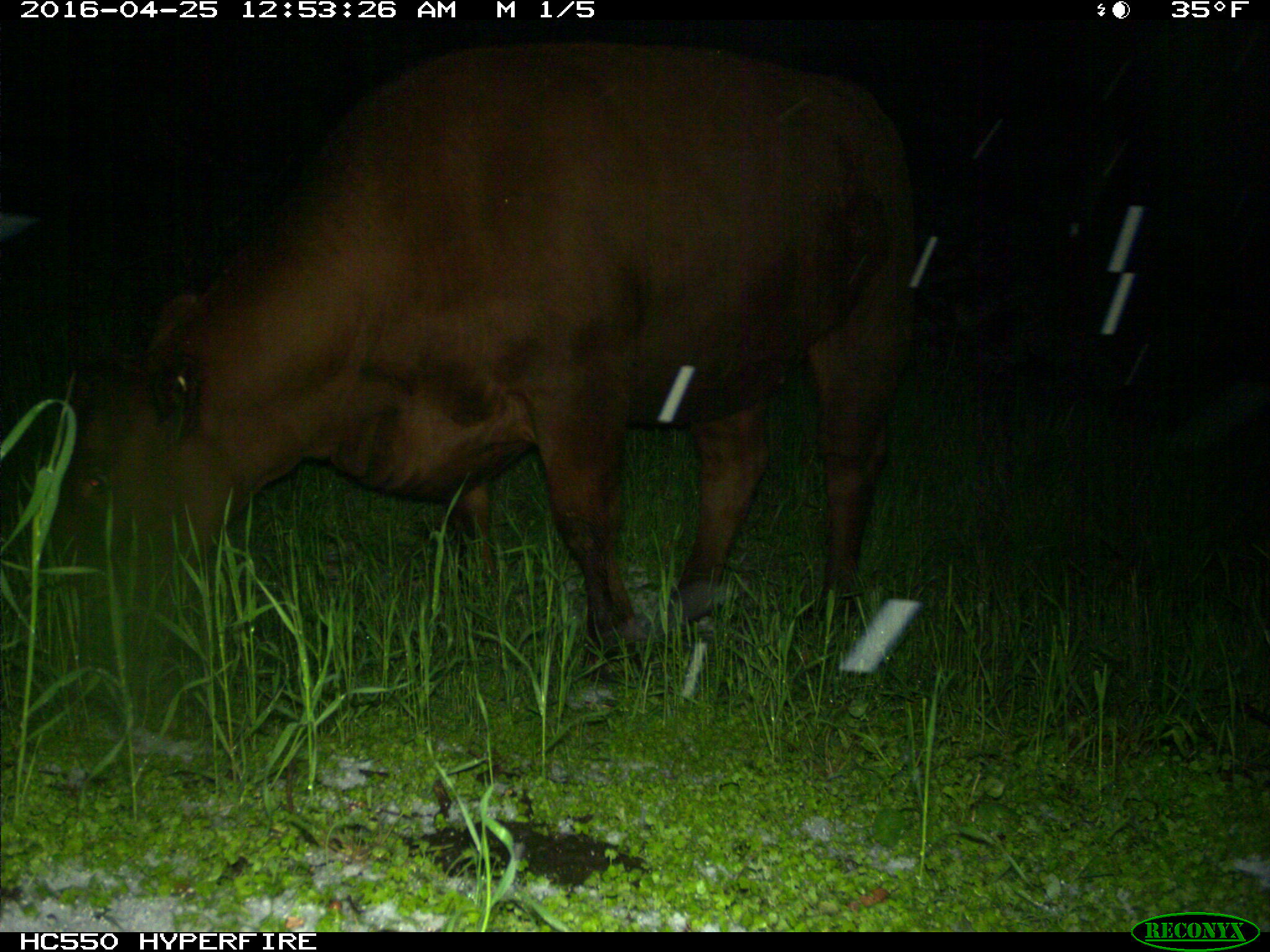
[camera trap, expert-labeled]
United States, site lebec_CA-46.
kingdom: Animalia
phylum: Chordata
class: Mammalia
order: Artiodactyla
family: Bovidae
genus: Bos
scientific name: Bos taurus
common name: domestic cow